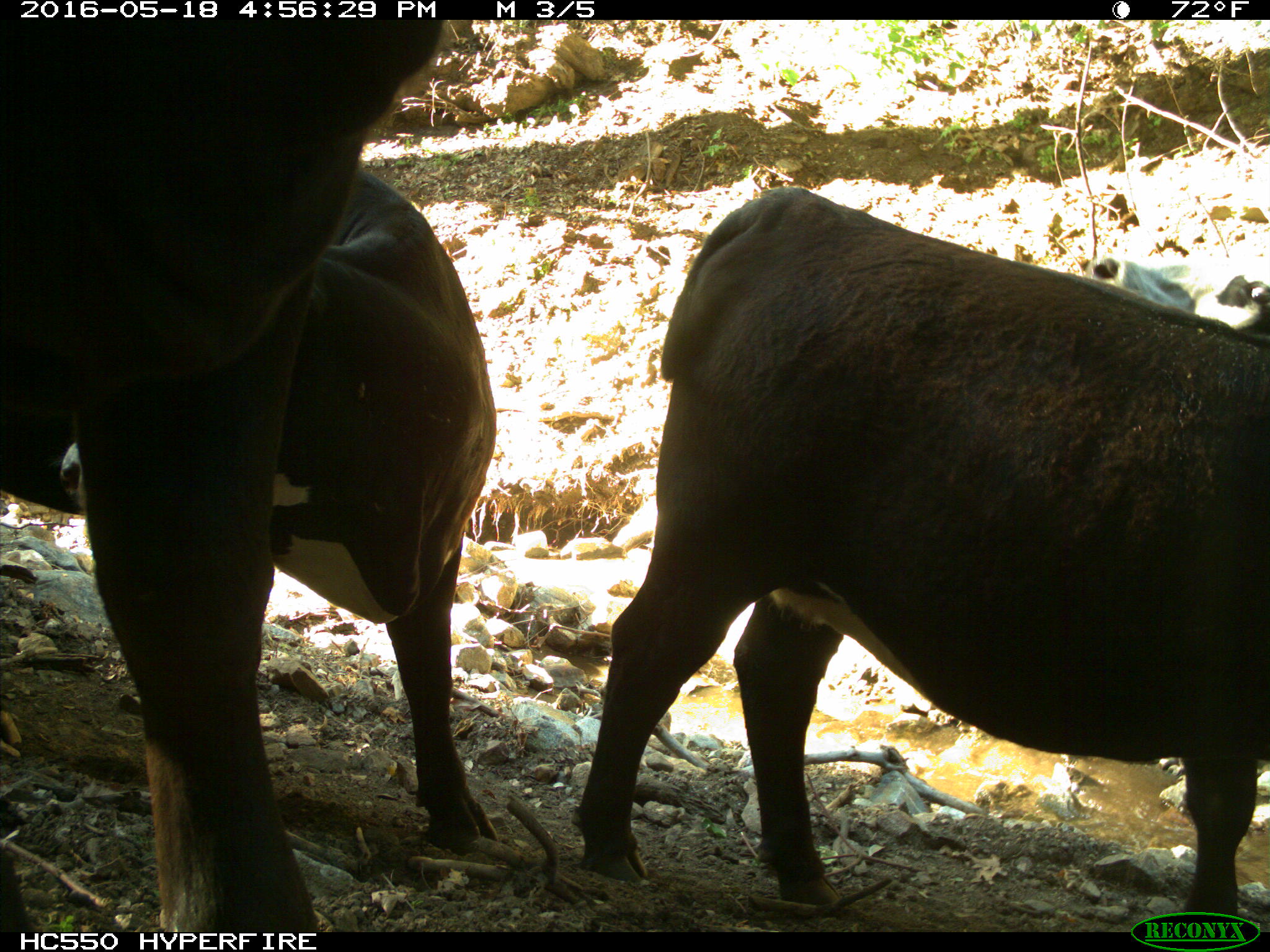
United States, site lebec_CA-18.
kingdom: Animalia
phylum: Chordata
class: Mammalia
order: Artiodactyla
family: Bovidae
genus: Bos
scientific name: Bos taurus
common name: domestic cow